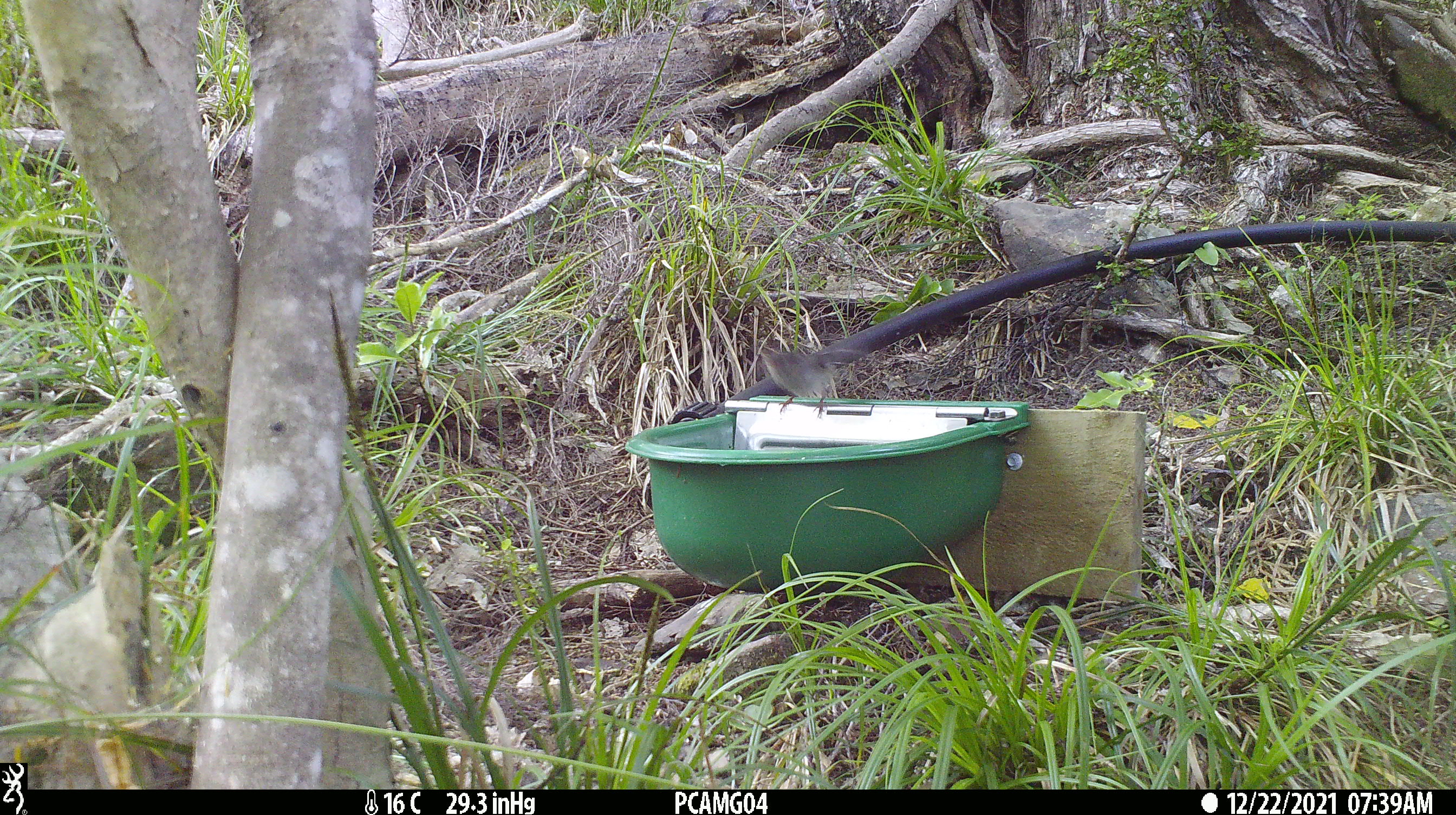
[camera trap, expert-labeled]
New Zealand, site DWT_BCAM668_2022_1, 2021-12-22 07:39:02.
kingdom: Animalia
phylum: Chordata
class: Aves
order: Passeriformes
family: Petroicidae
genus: Petroica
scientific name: Petroica macrocephala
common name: tomtit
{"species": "tomtit (Petroica macrocephala)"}